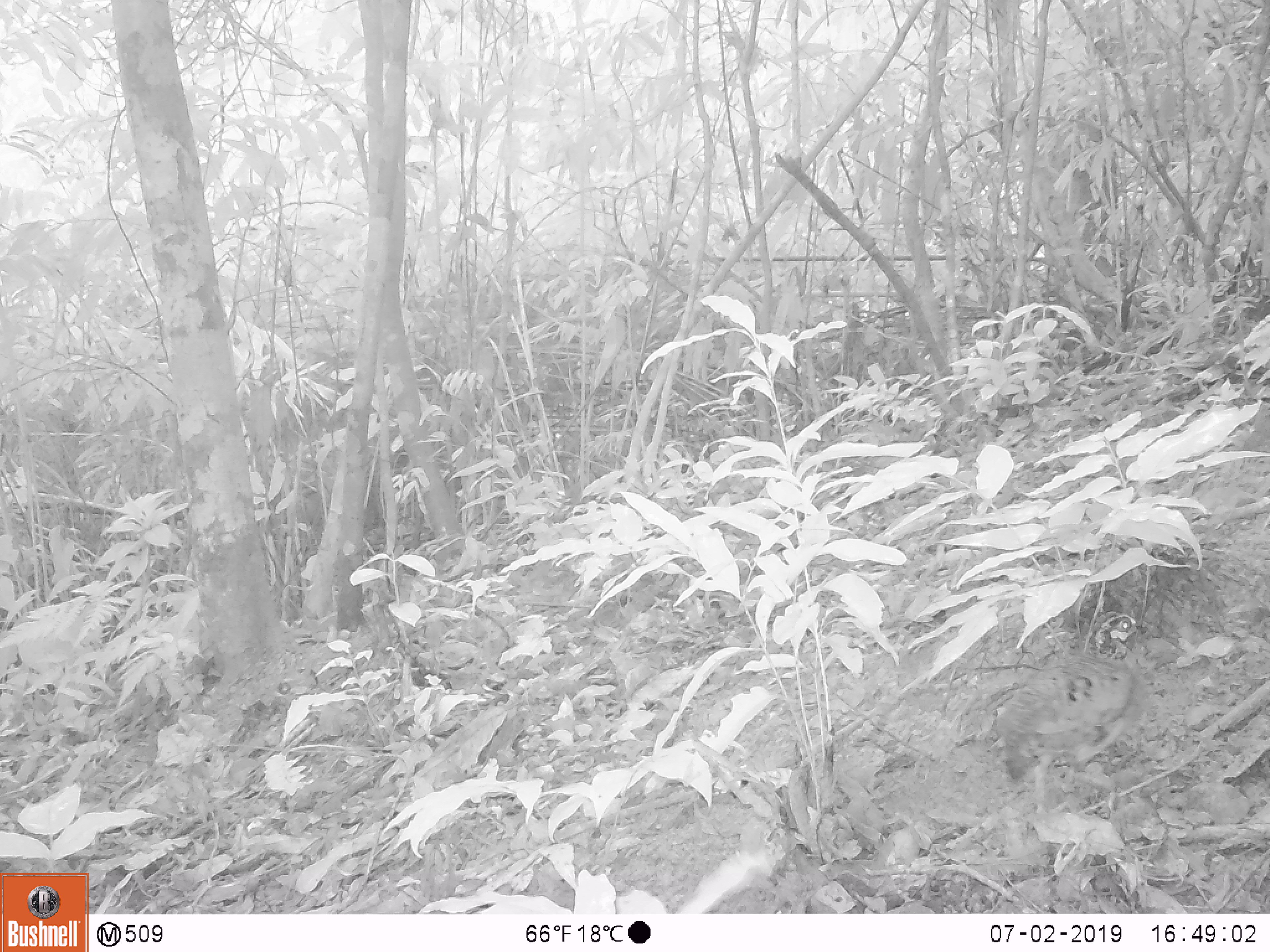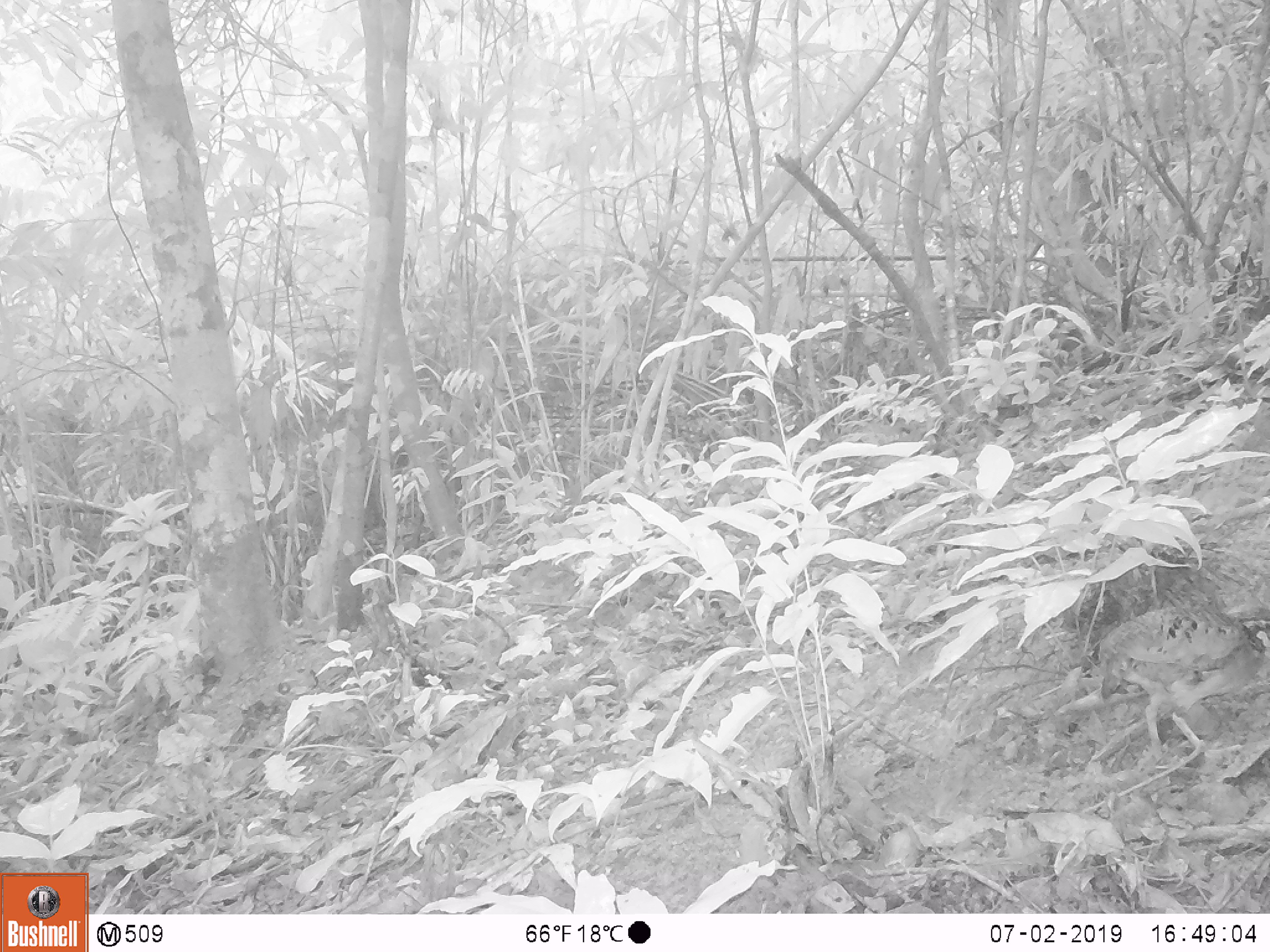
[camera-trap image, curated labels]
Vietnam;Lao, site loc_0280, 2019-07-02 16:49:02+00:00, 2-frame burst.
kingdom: Animalia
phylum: Chordata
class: Aves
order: Galliformes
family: Phasianidae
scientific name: Phasianidae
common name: partridge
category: unidentified partridge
Unidentified partridge (partridge) (Phasianidae). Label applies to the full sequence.